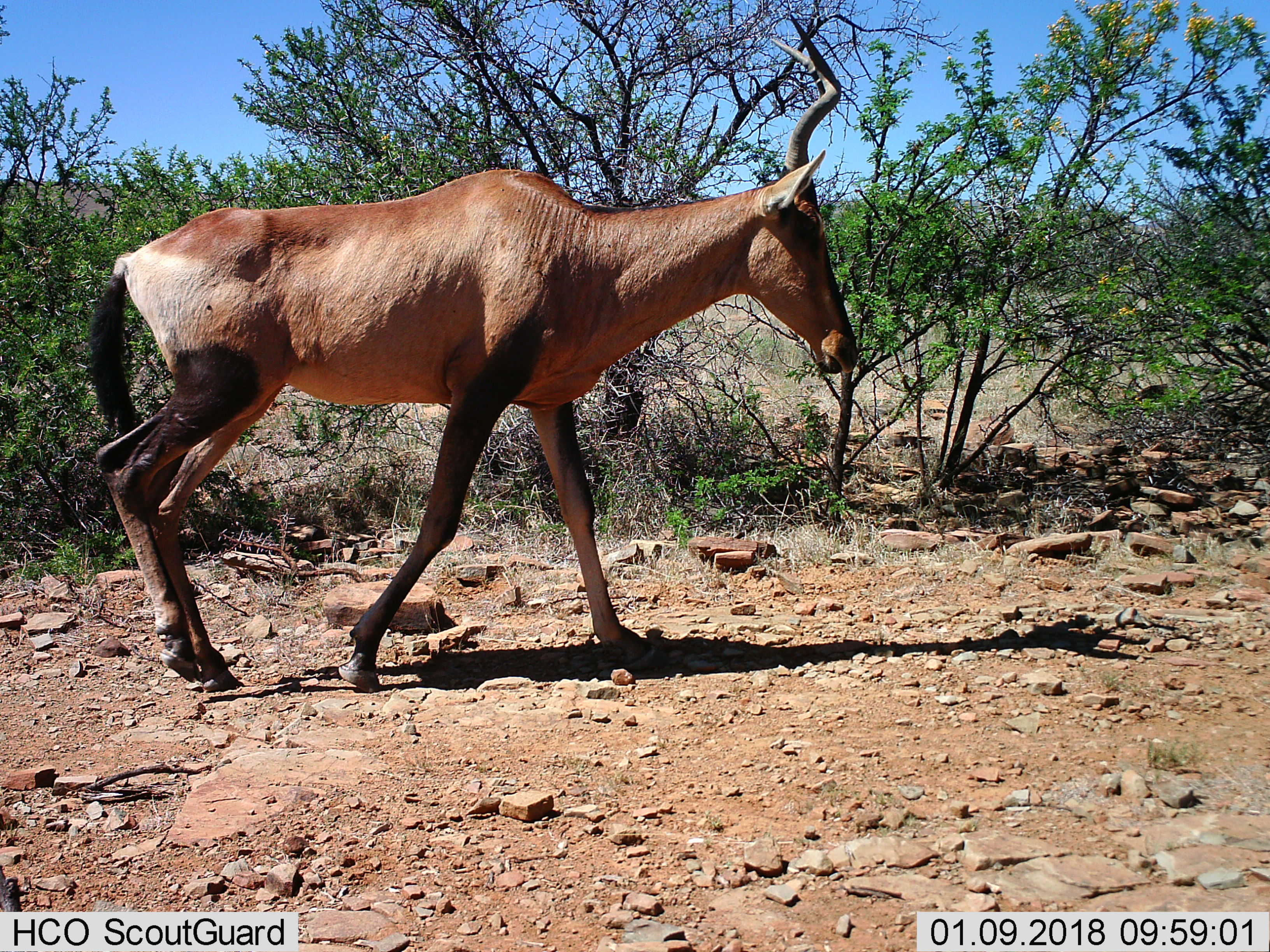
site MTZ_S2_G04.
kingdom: Animalia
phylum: Chordata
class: Mammalia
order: Artiodactyla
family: Bovidae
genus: Alcelaphus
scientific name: Alcelaphus buselaphus caama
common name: red hartebeest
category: hartebeestred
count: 1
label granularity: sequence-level